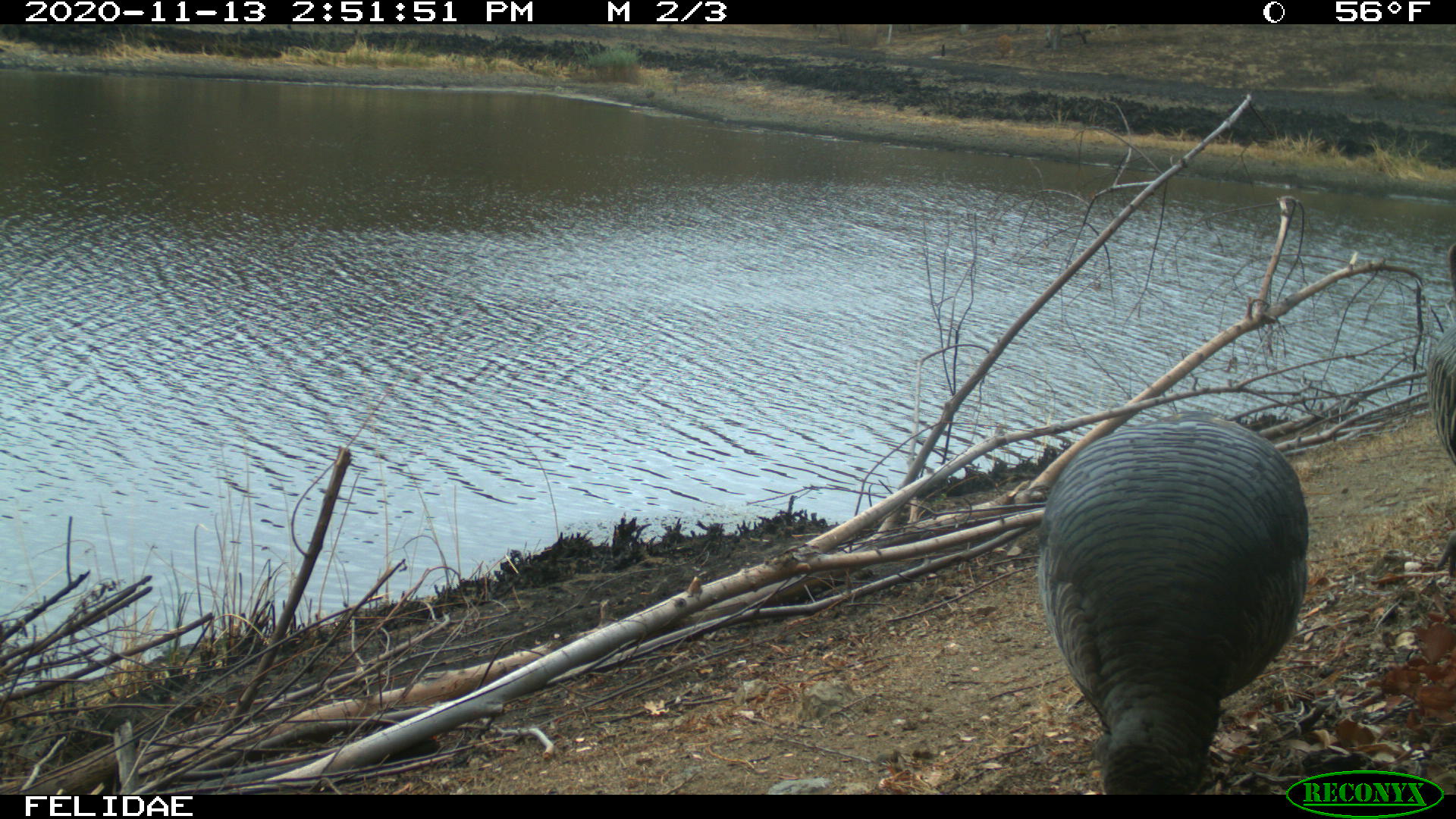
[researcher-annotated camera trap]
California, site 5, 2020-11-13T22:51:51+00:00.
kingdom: Animalia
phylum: Chordata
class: Aves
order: Galliformes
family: Phasianidae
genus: Meleagris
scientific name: Meleagris gallopavo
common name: turkey